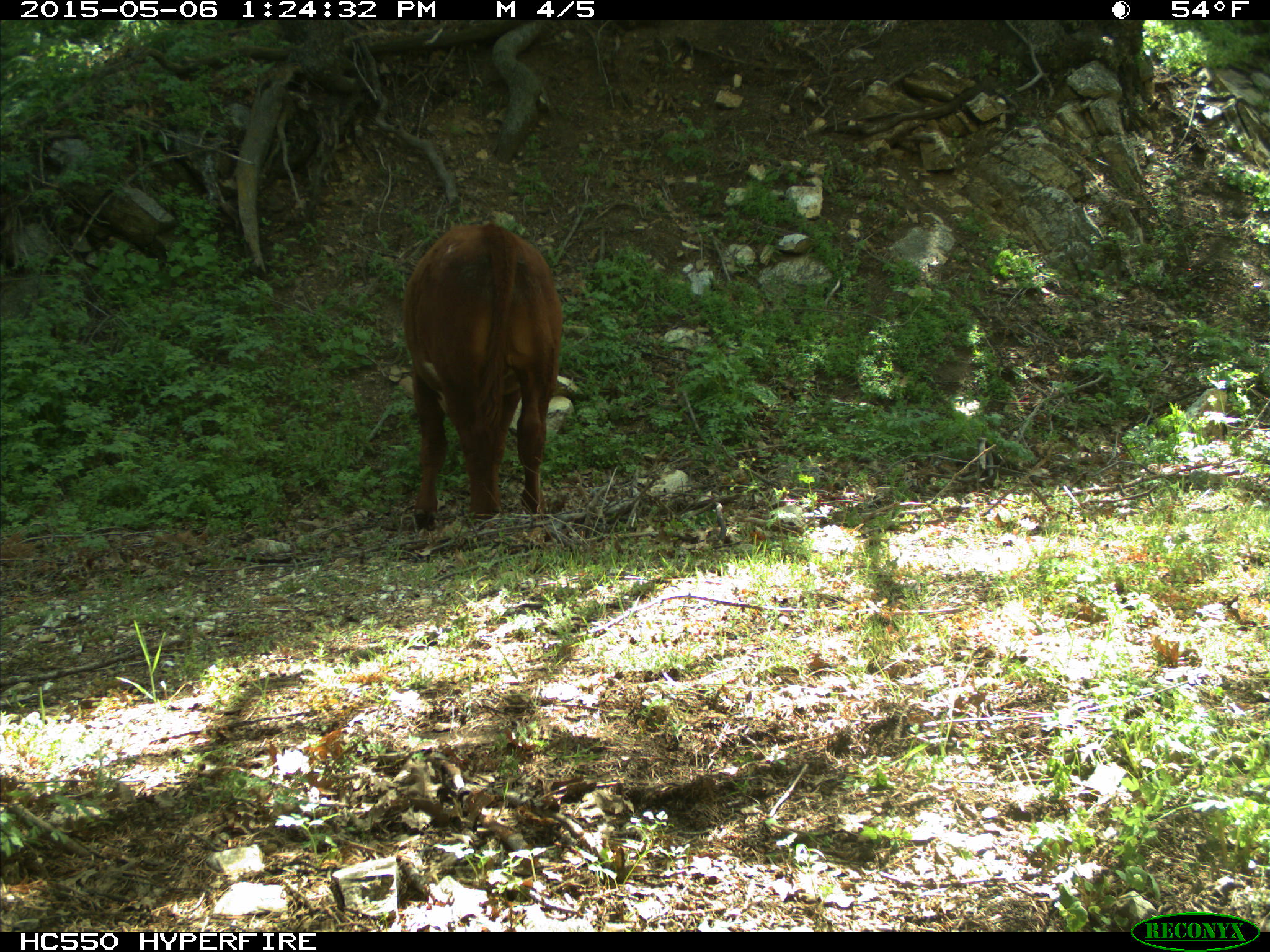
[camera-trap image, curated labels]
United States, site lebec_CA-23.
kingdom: Animalia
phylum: Chordata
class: Mammalia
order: Artiodactyla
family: Bovidae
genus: Bos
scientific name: Bos taurus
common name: domestic cow